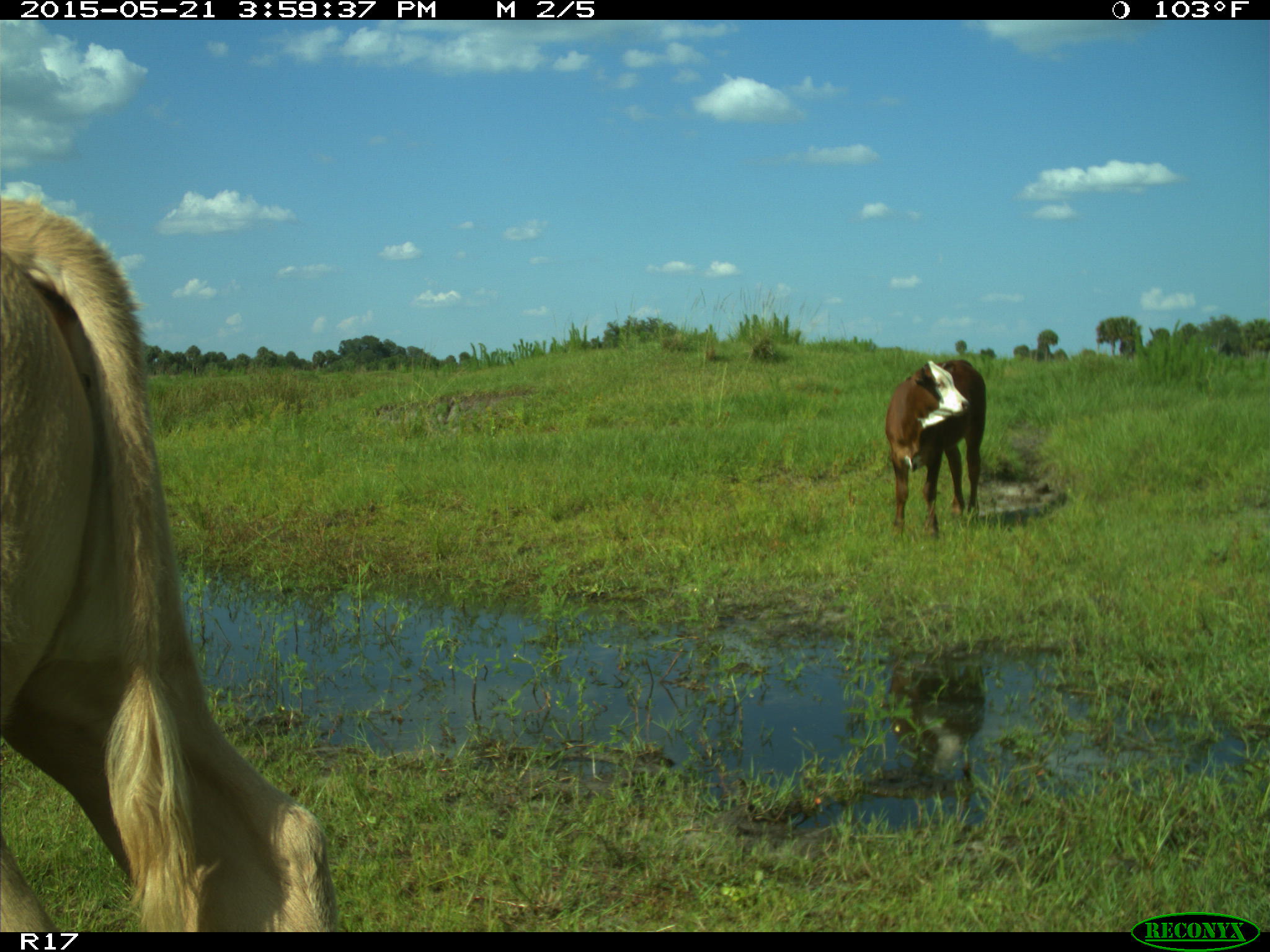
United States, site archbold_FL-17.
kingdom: Animalia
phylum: Chordata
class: Mammalia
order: Artiodactyla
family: Bovidae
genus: Bos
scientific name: Bos taurus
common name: domestic cow